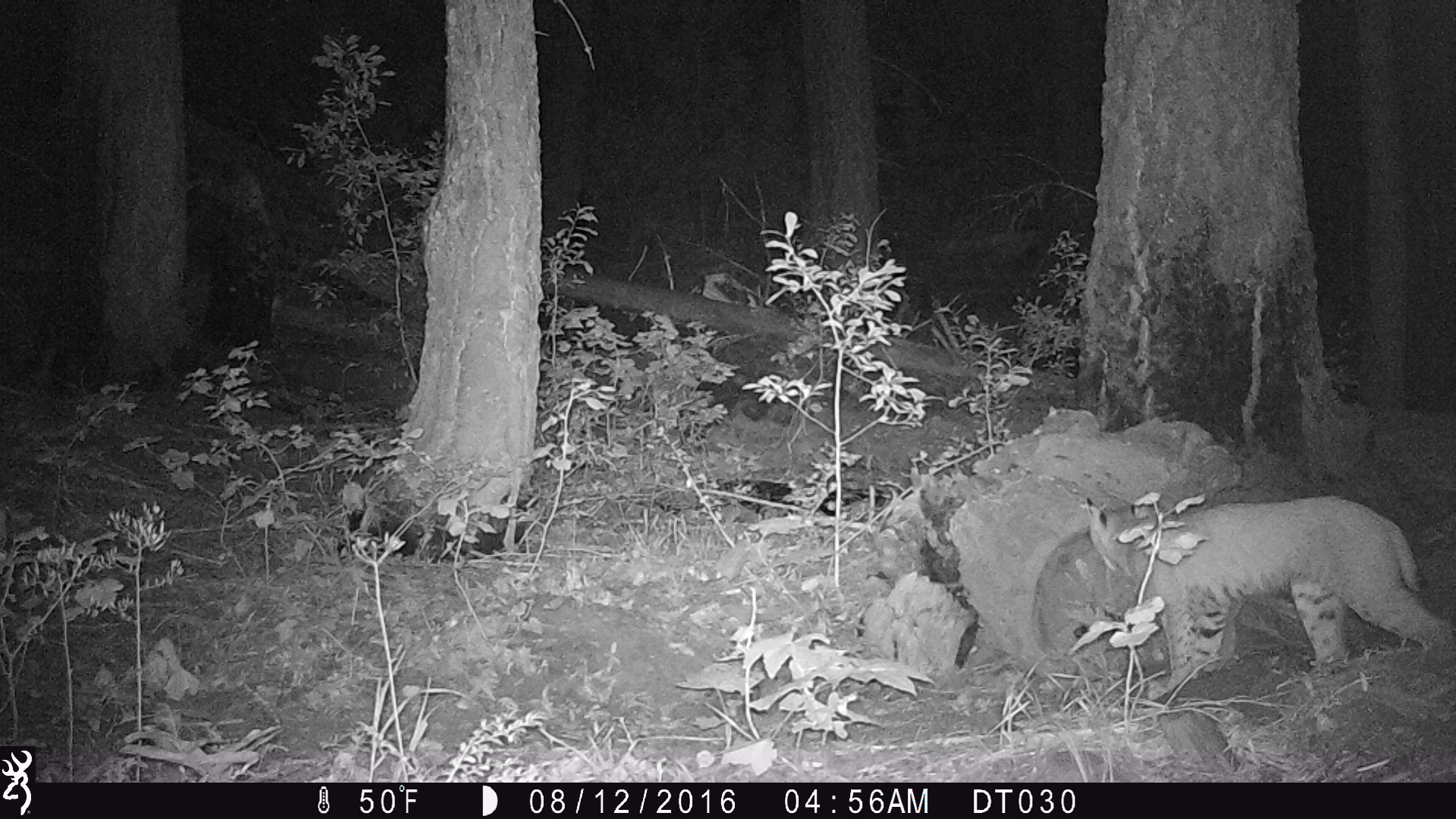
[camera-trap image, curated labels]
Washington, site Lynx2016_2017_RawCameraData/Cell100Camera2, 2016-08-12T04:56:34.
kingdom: Animalia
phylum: Chordata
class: Mammalia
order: Carnivora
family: Felidae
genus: Lynx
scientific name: Lynx rufus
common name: bobcat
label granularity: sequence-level